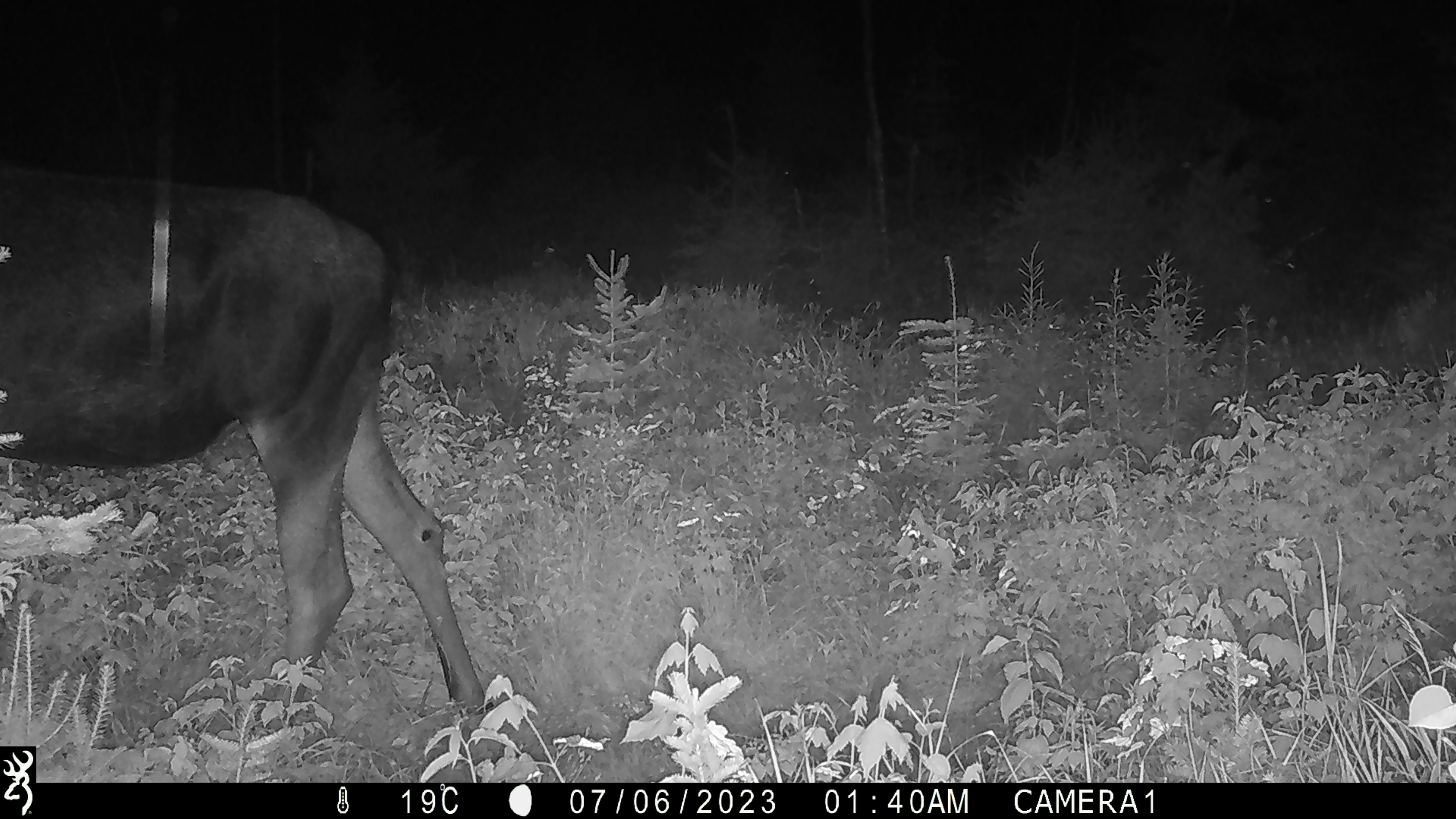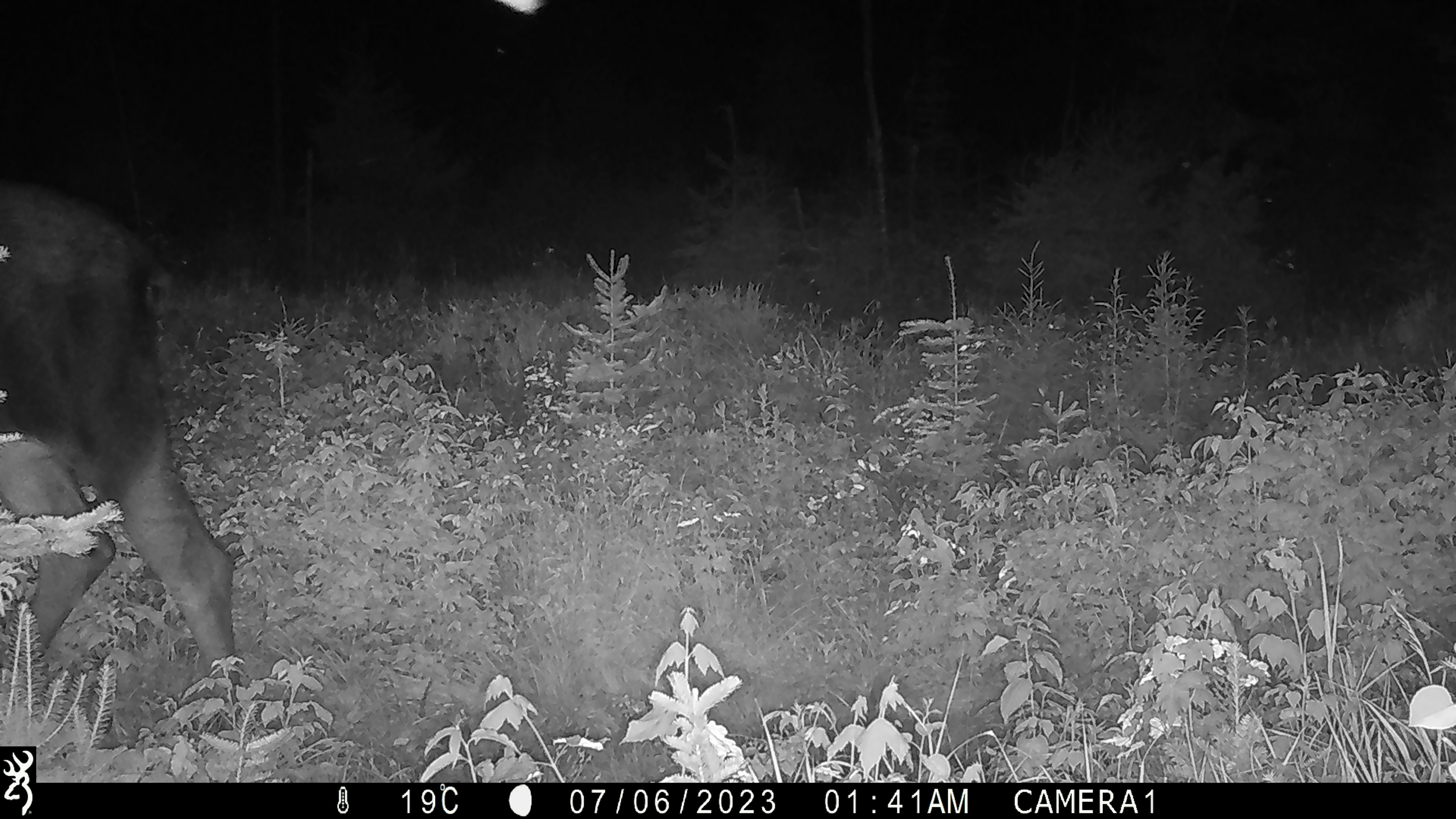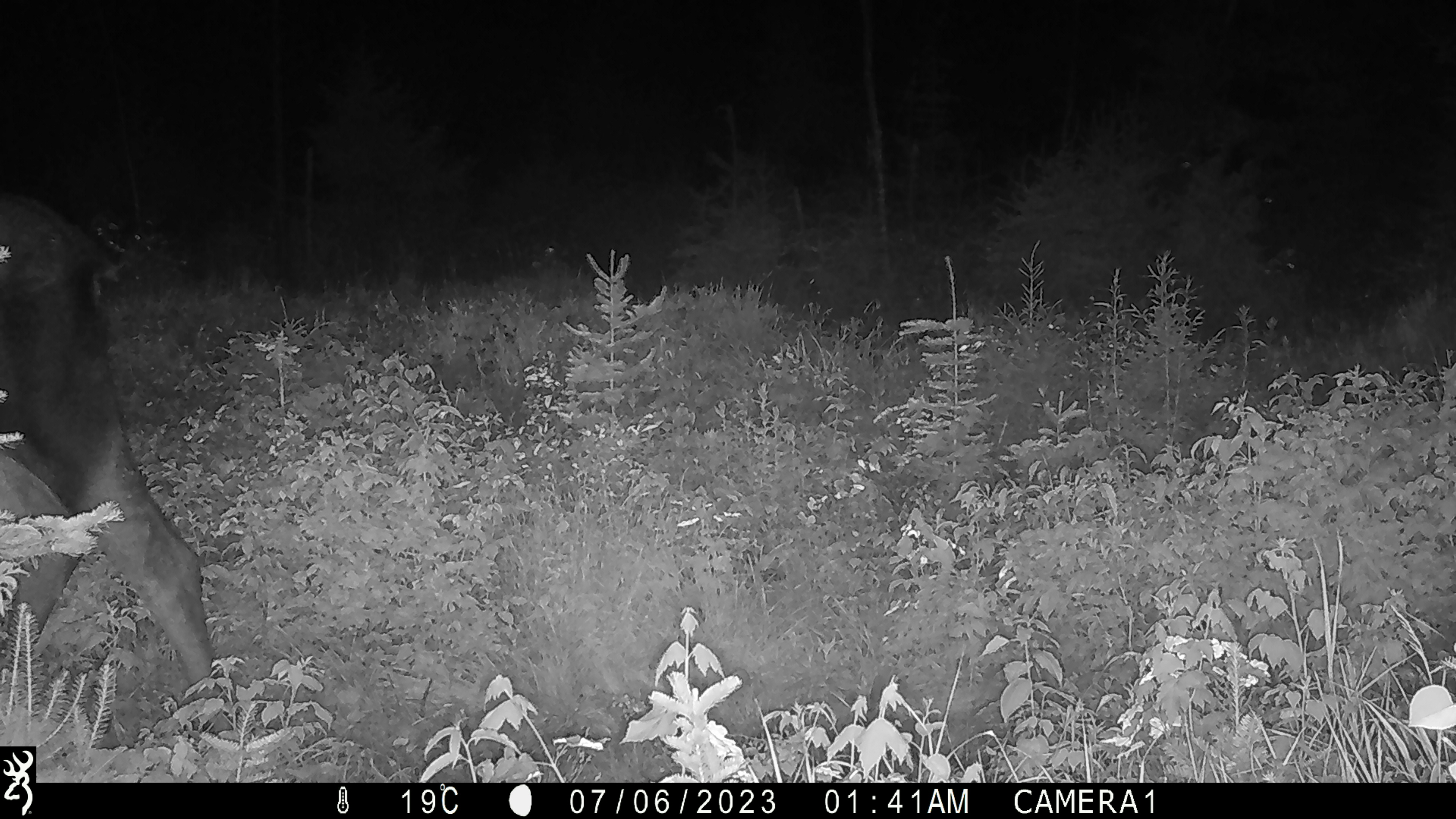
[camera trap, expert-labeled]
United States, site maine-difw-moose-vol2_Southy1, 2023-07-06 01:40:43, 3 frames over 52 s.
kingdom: Animalia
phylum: Chordata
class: Mammalia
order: Artiodactyla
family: Cervidae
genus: Alces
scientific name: Alces alces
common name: moose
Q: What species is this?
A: Moose (Alces alces).